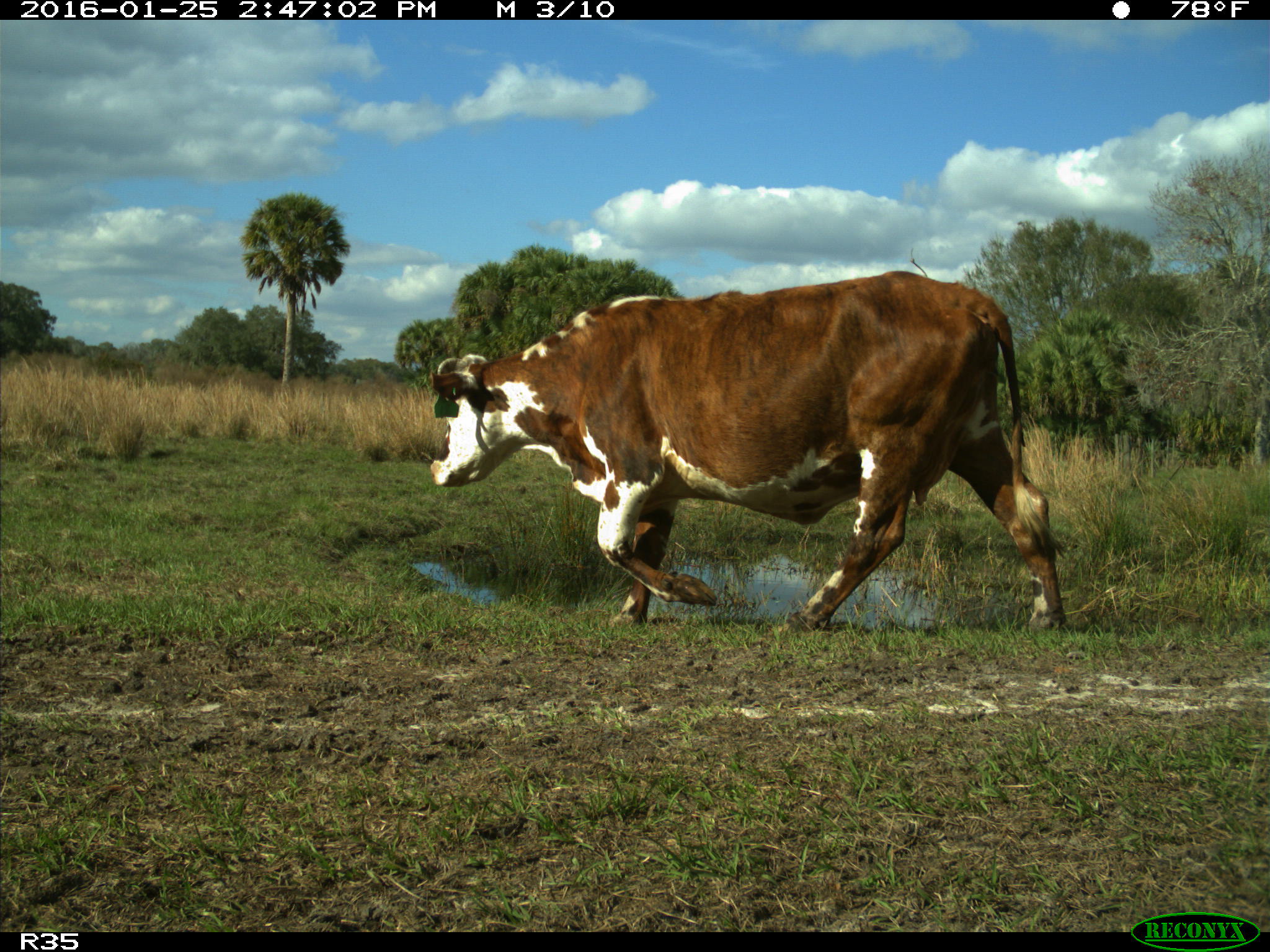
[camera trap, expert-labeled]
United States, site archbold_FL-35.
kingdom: Animalia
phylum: Chordata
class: Mammalia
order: Artiodactyla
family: Bovidae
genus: Bos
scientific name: Bos taurus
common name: domestic cow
Bos taurus (domestic cow).